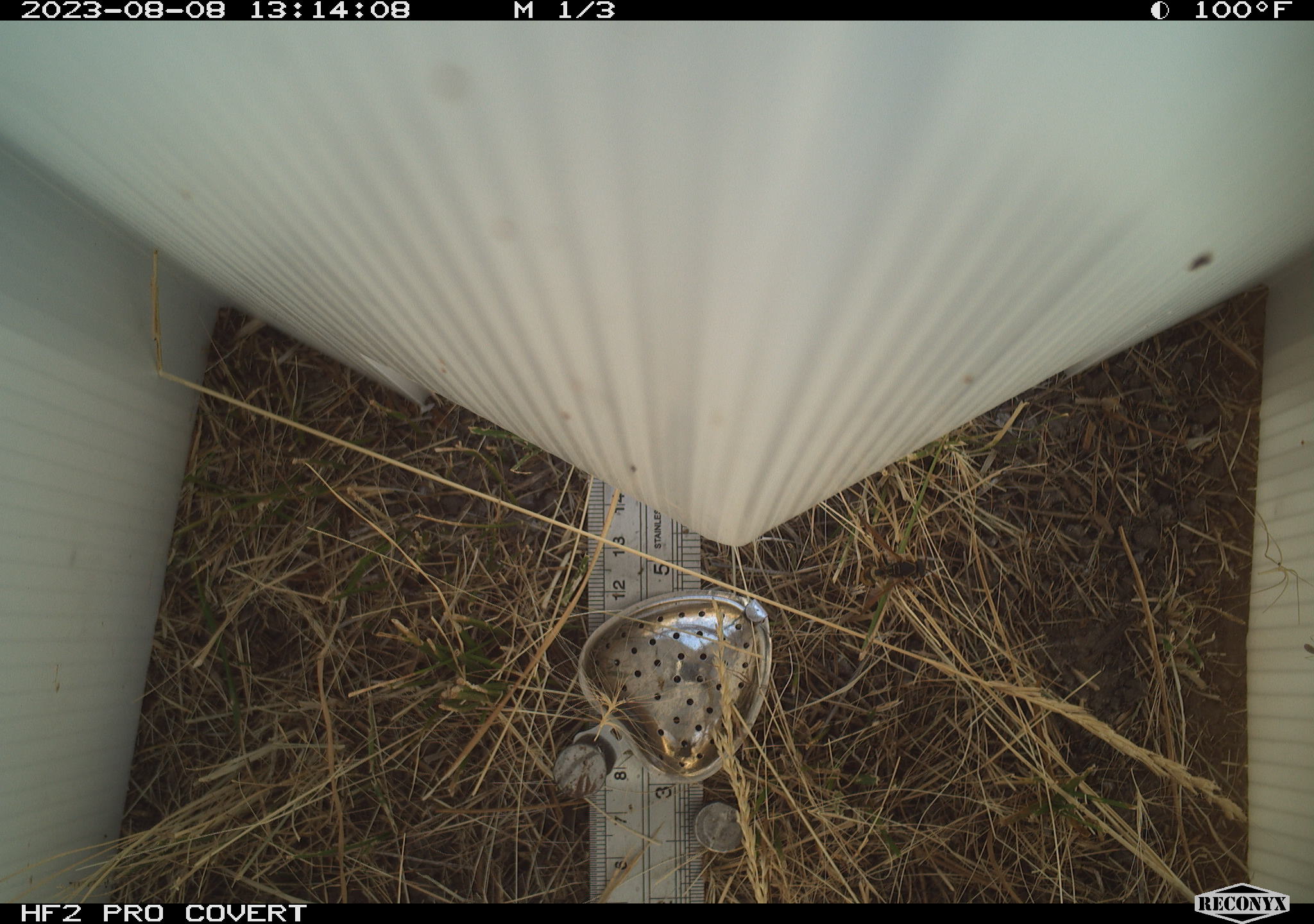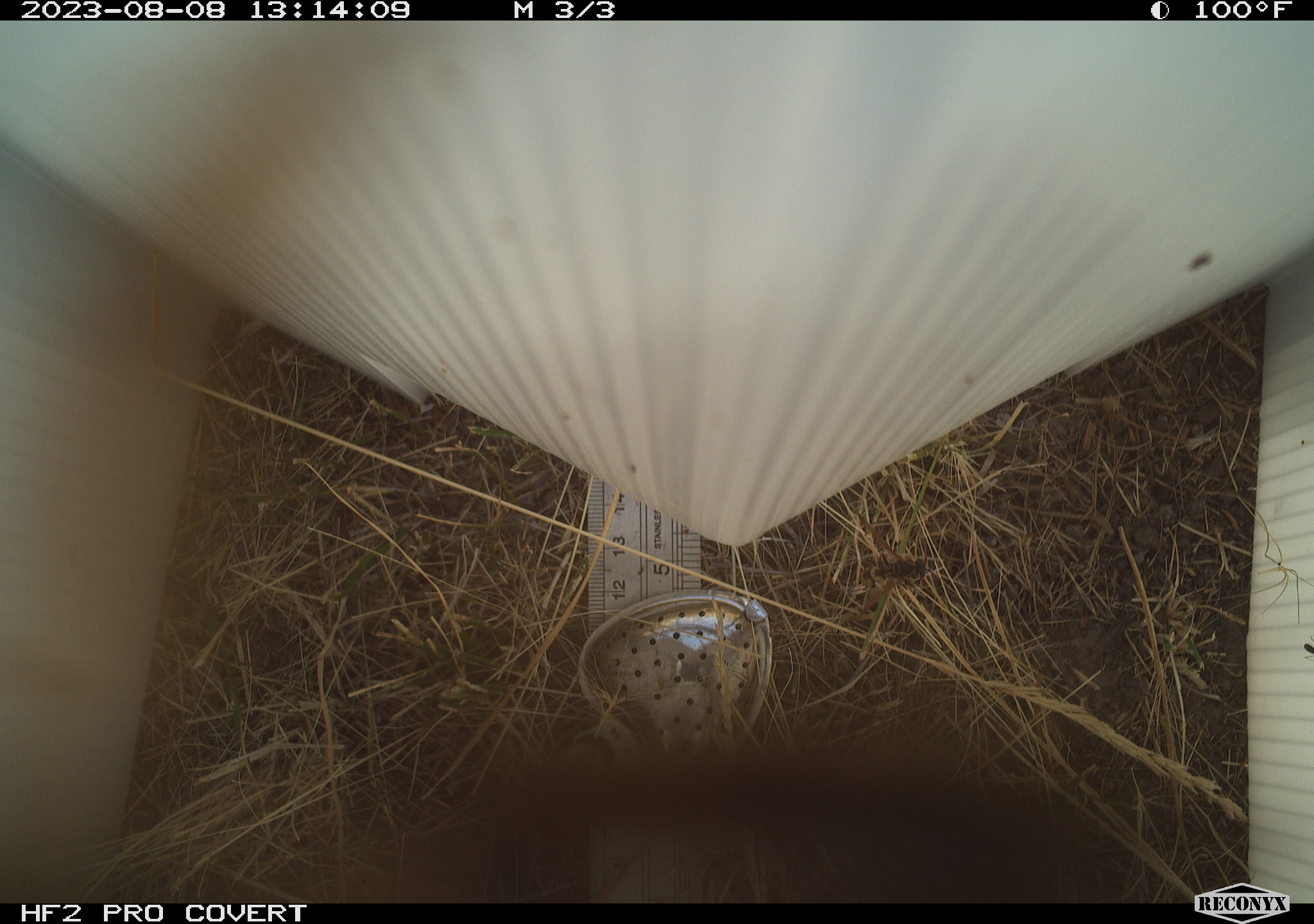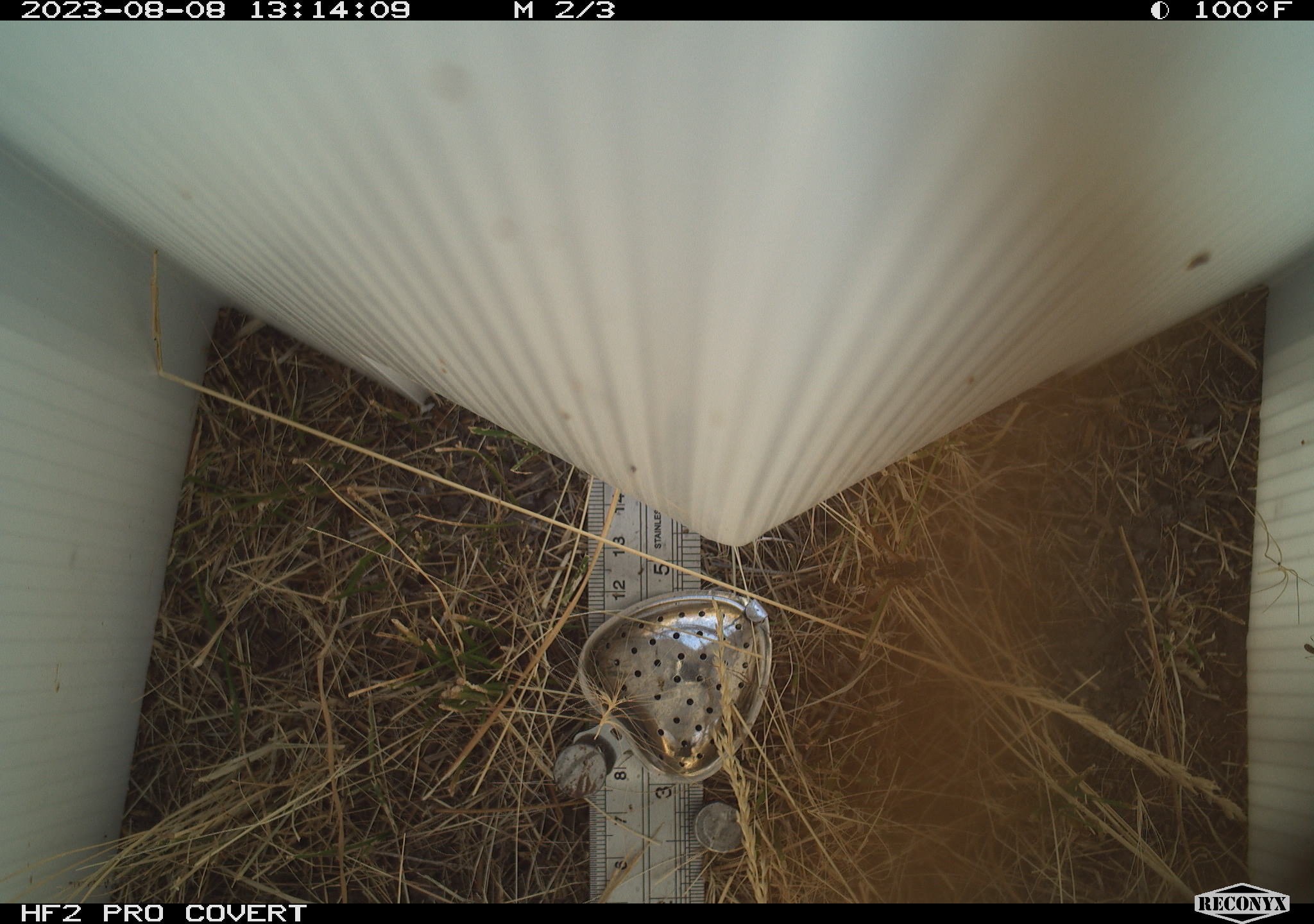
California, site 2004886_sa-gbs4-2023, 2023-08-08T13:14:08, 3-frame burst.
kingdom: Animalia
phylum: Arthropoda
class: Insecta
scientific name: Insecta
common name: insect